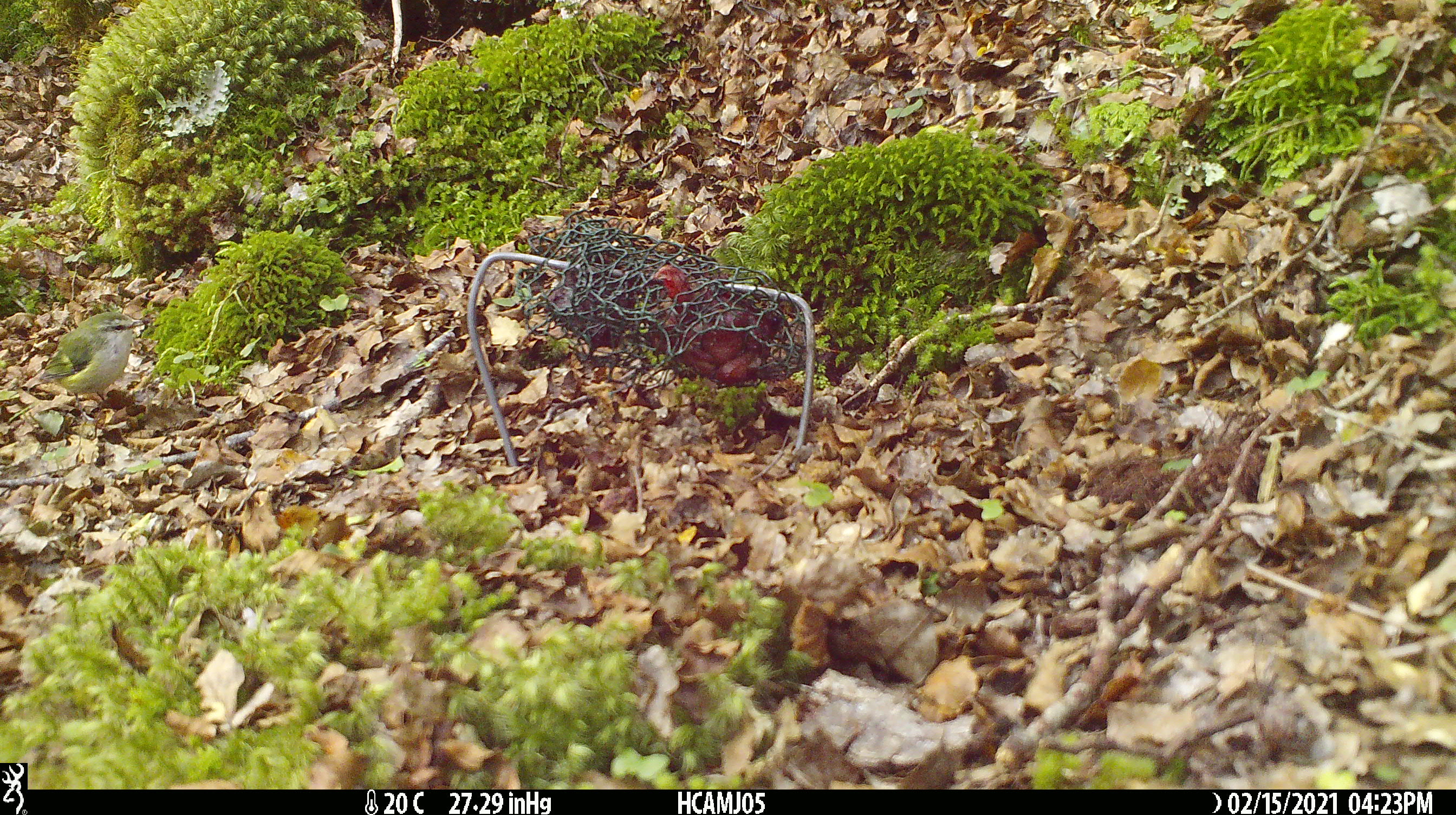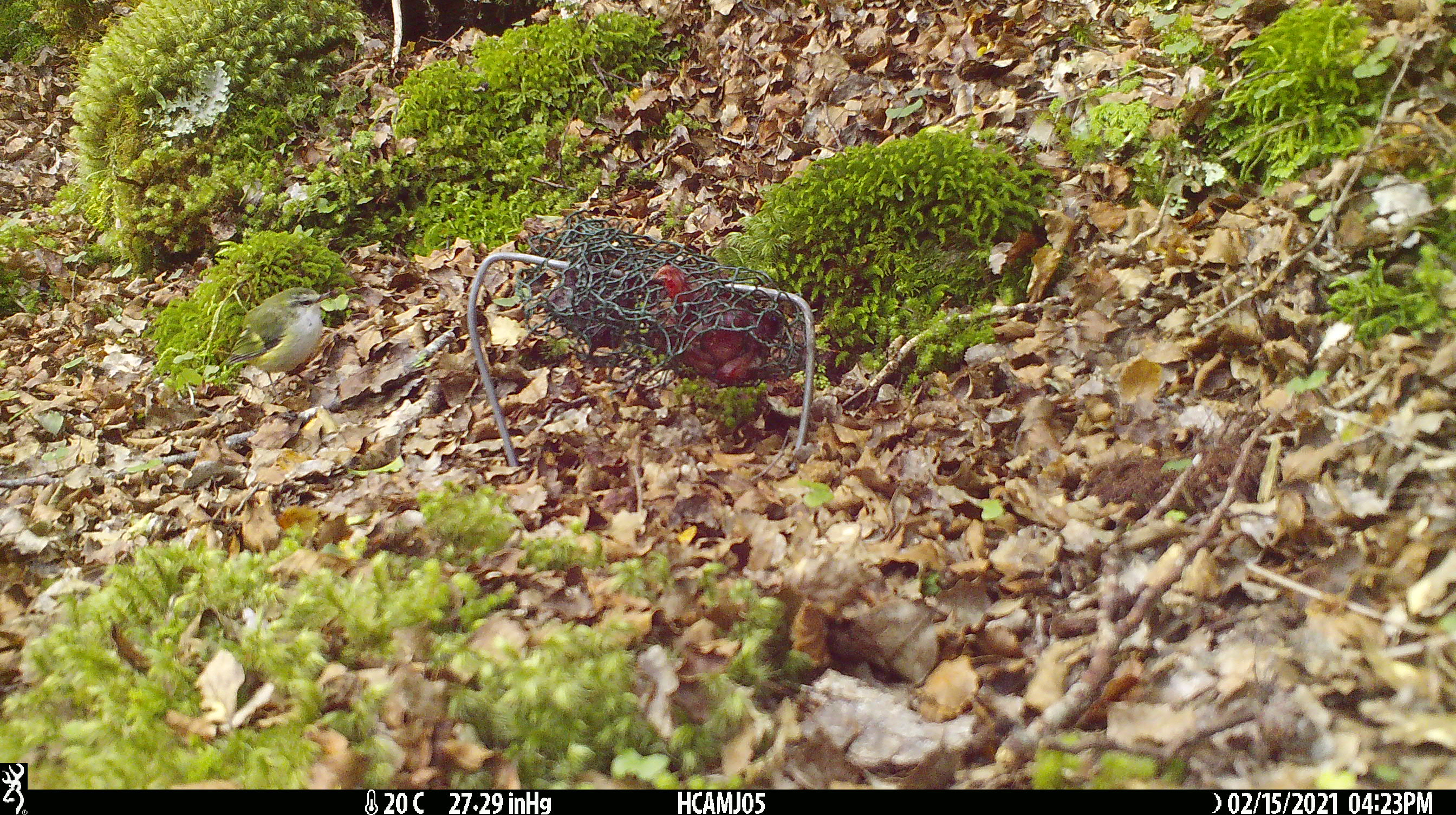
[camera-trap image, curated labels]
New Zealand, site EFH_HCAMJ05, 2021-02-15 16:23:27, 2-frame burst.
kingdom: Animalia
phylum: Chordata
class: Aves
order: Passeriformes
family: Acanthisittidae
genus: Acanthisitta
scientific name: Acanthisitta chloris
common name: rifleman